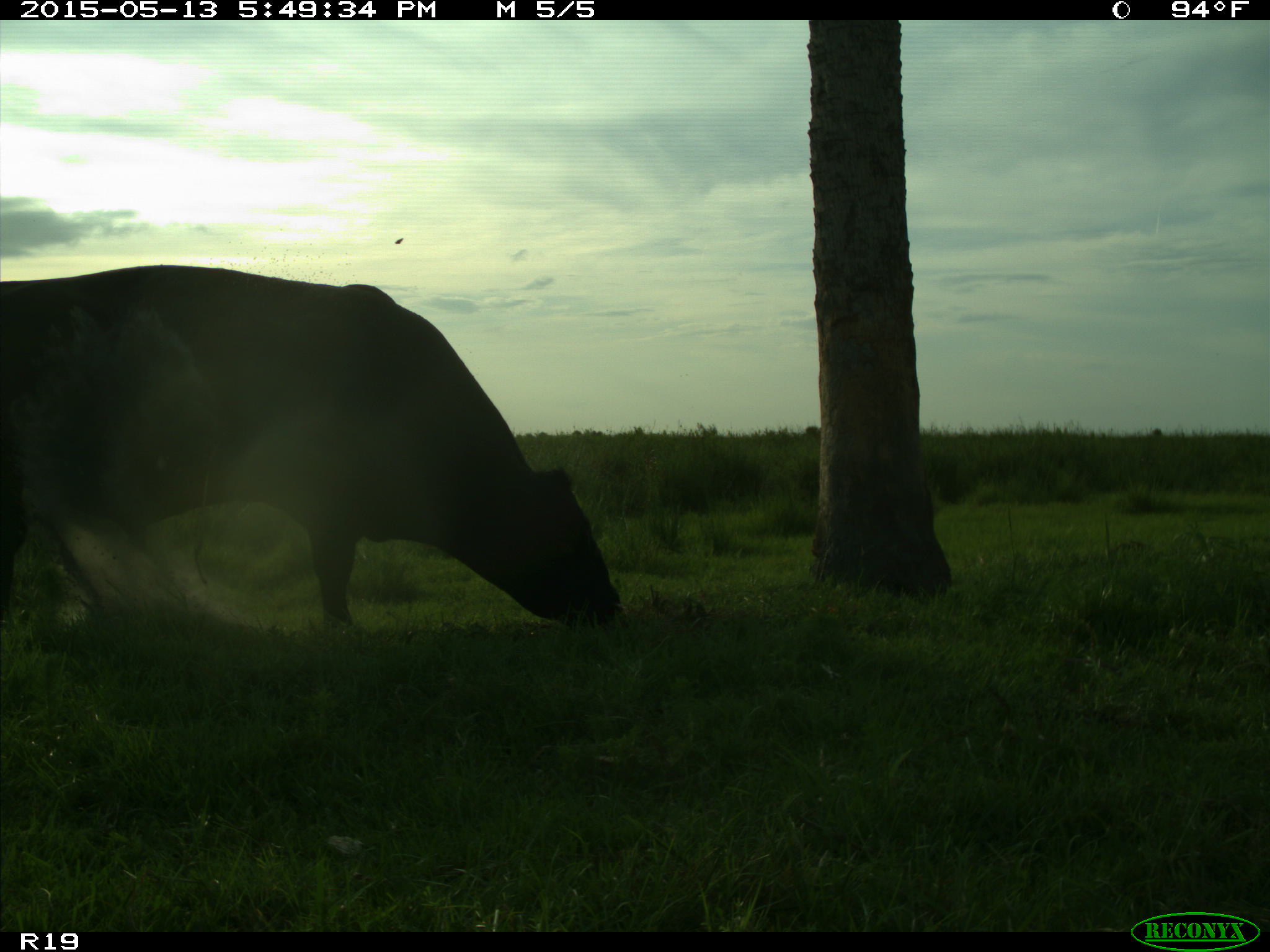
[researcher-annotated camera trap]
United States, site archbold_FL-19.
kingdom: Animalia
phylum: Chordata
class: Mammalia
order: Artiodactyla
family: Bovidae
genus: Bos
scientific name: Bos taurus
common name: domestic cow